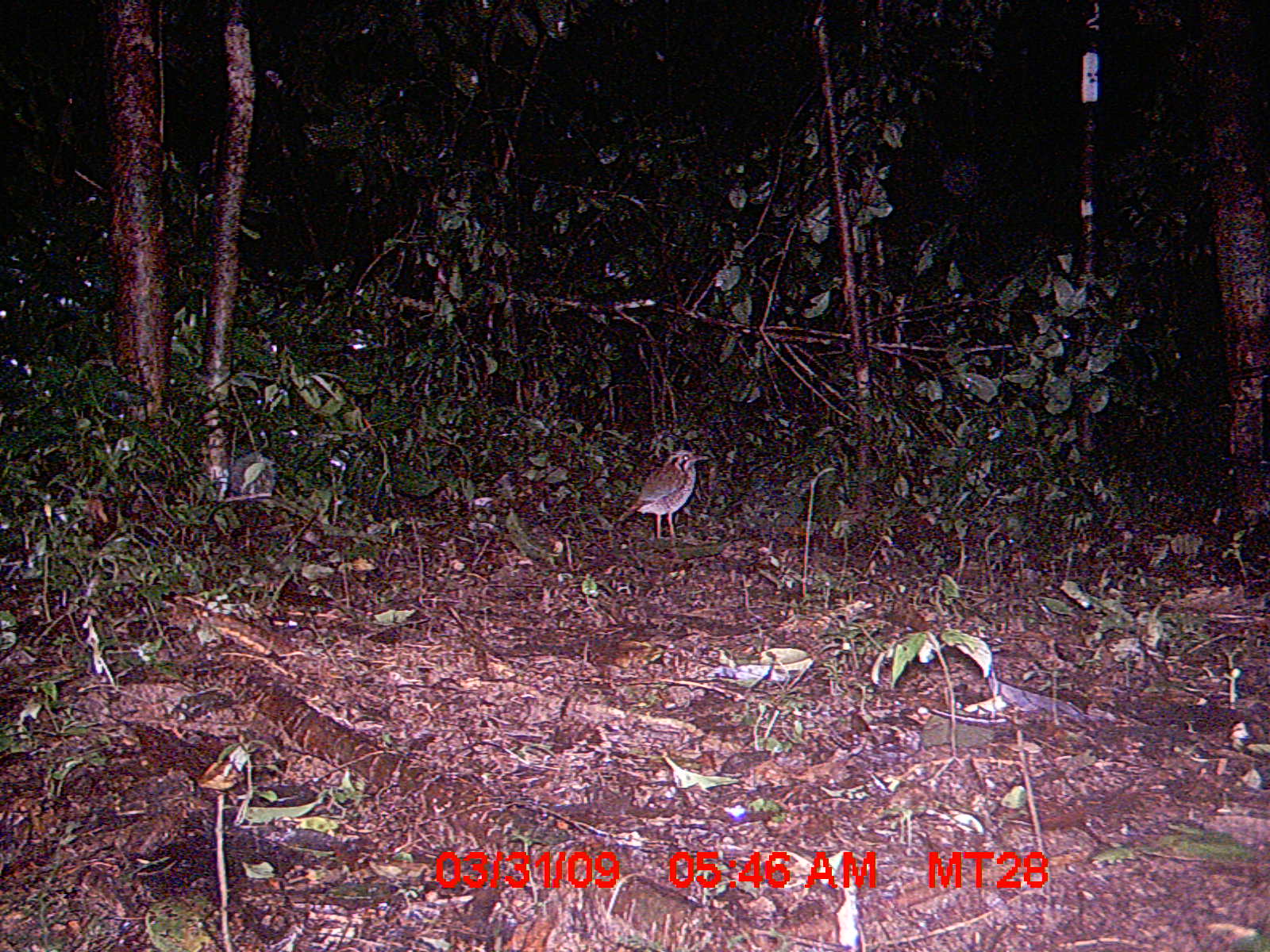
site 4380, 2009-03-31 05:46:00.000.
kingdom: Animalia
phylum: Chordata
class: Aves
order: Coraciiformes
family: Brachypteraciidae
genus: Brachypteracias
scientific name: Brachypteracias squamiger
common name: scaly ground-roller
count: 2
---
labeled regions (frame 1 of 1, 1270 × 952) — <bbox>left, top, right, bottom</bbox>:
brachypteracias squamiger: <bbox>615, 448, 709, 542</bbox>